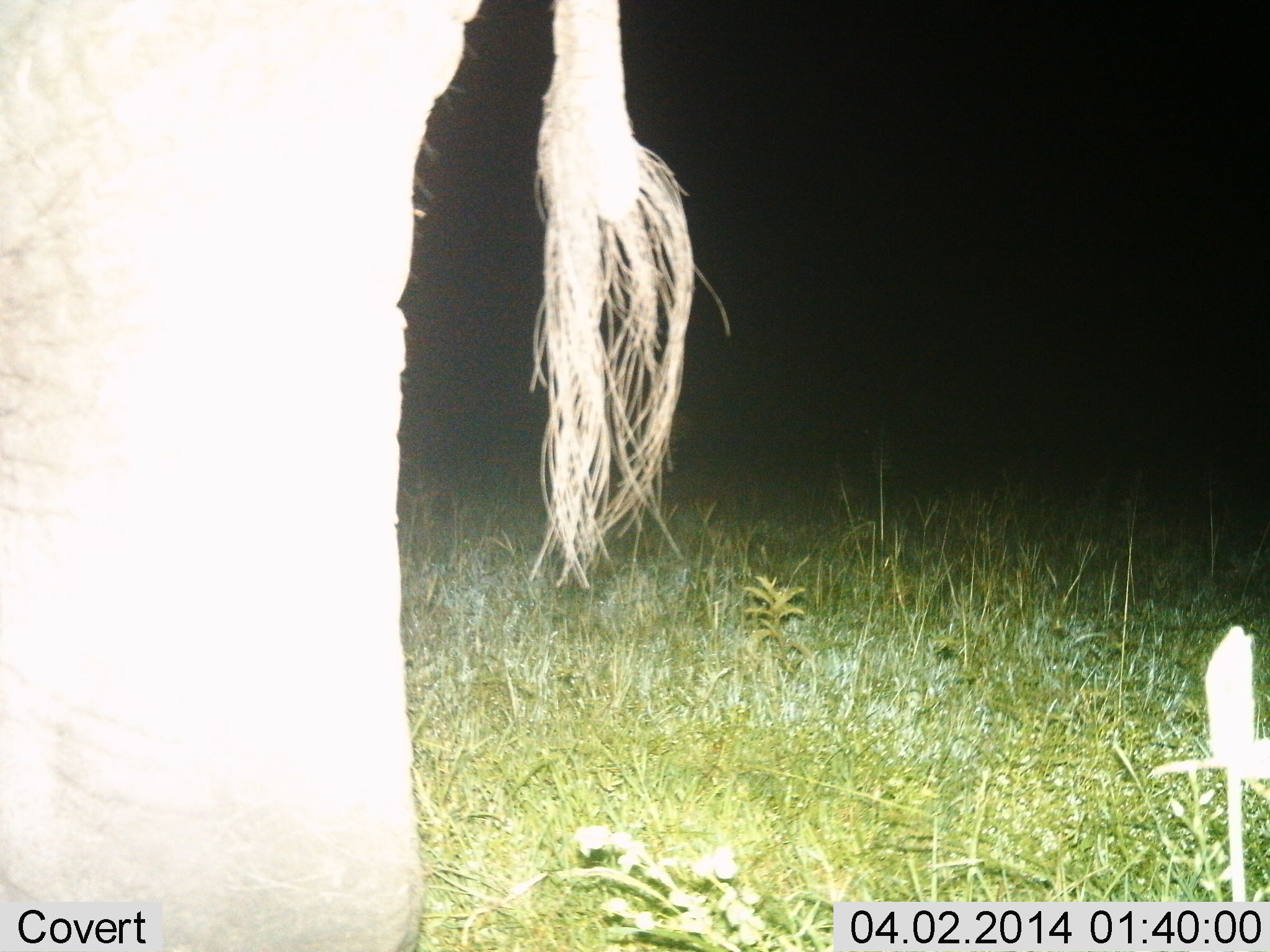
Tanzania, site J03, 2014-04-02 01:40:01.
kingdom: Animalia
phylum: Chordata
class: Mammalia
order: Proboscidea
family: Elephantidae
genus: Loxodonta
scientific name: Loxodonta africana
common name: african bush elephant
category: elephant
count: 1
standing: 100%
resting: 0%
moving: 0%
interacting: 0%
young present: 0%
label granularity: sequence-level